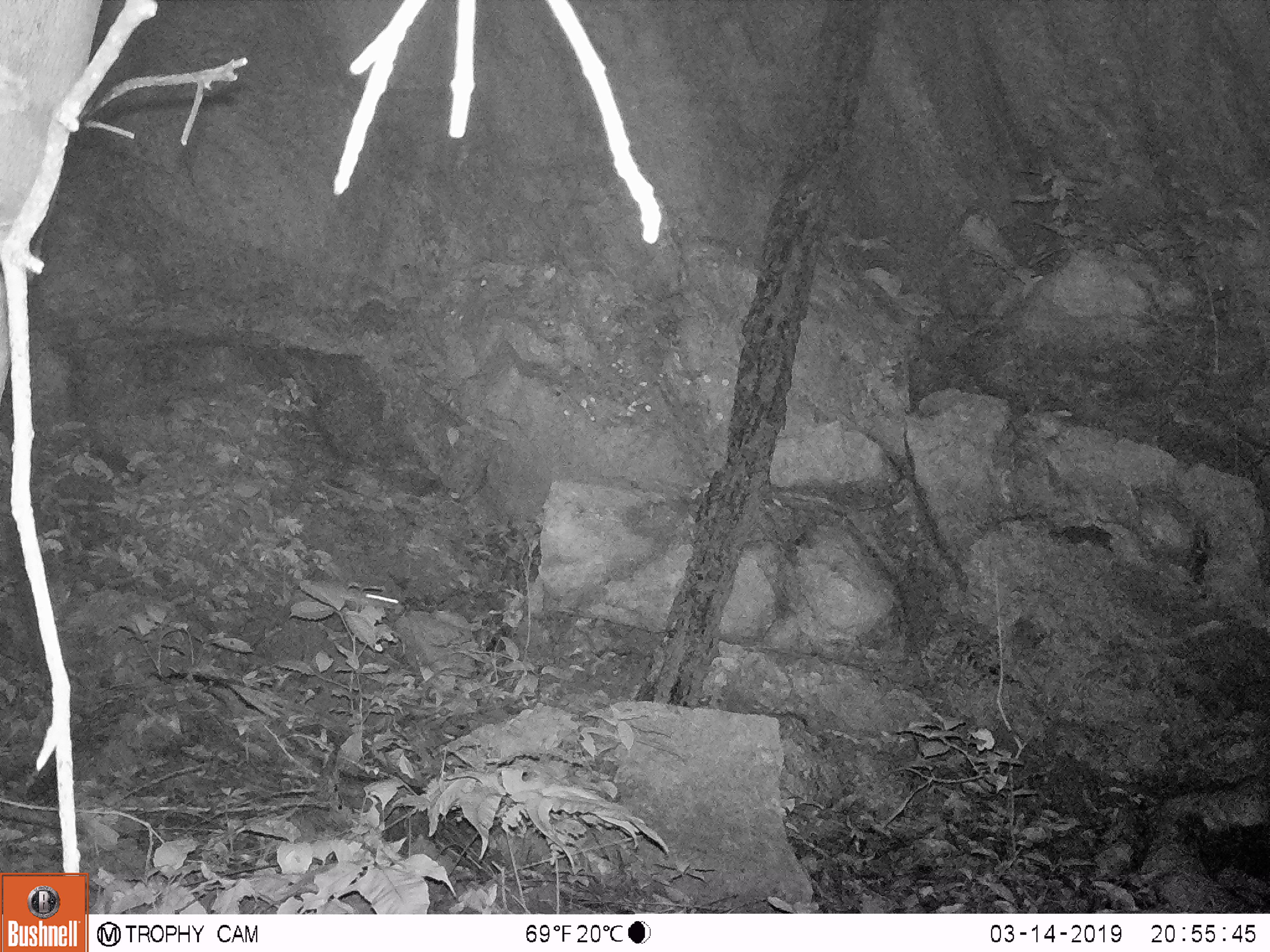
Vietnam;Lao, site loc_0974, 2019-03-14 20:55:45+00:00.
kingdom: Animalia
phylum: Chordata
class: Mammalia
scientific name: Mammalia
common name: mammal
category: unidentified small mammal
Unidentified small mammal (mammal) (Mammalia). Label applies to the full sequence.